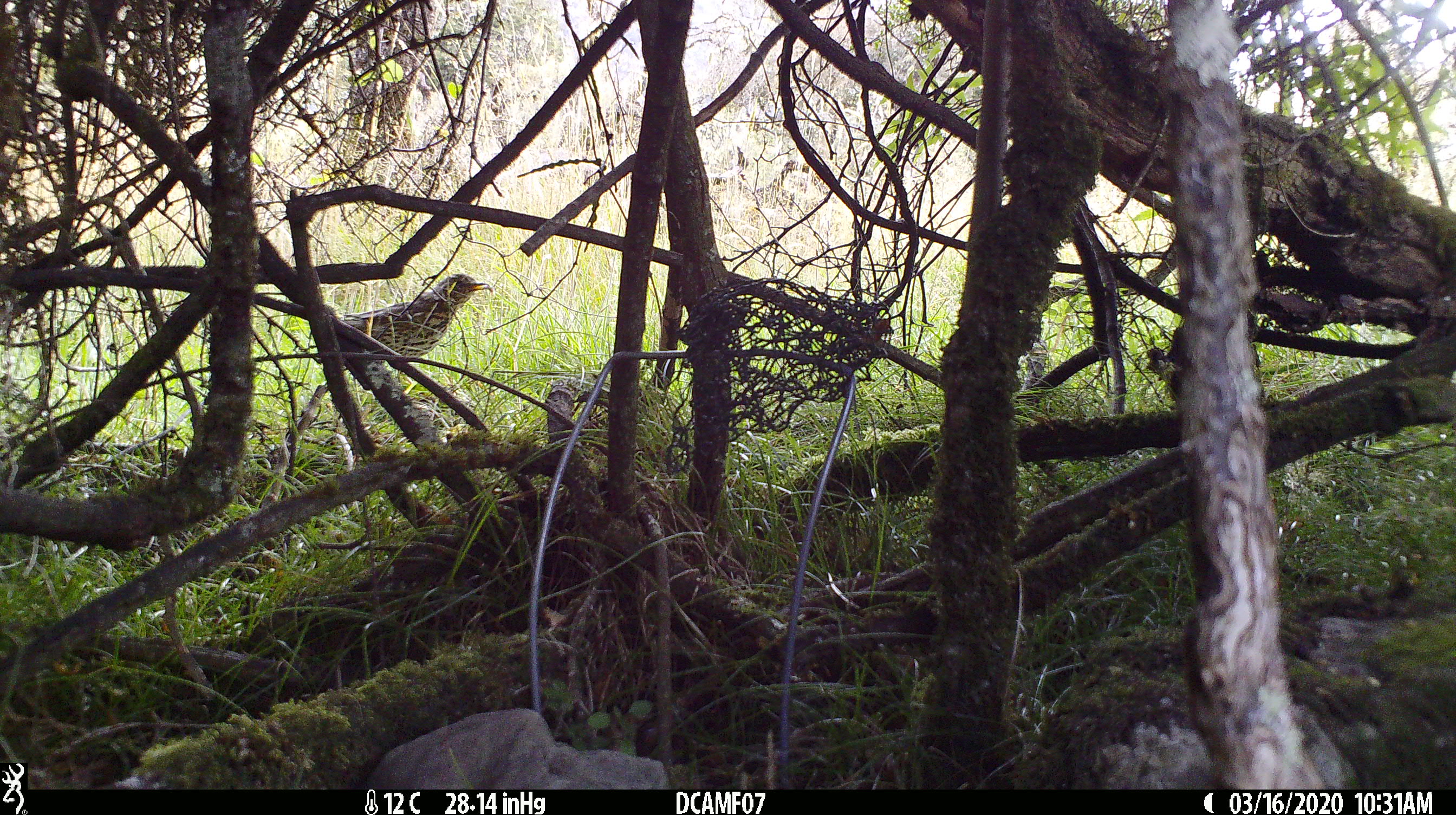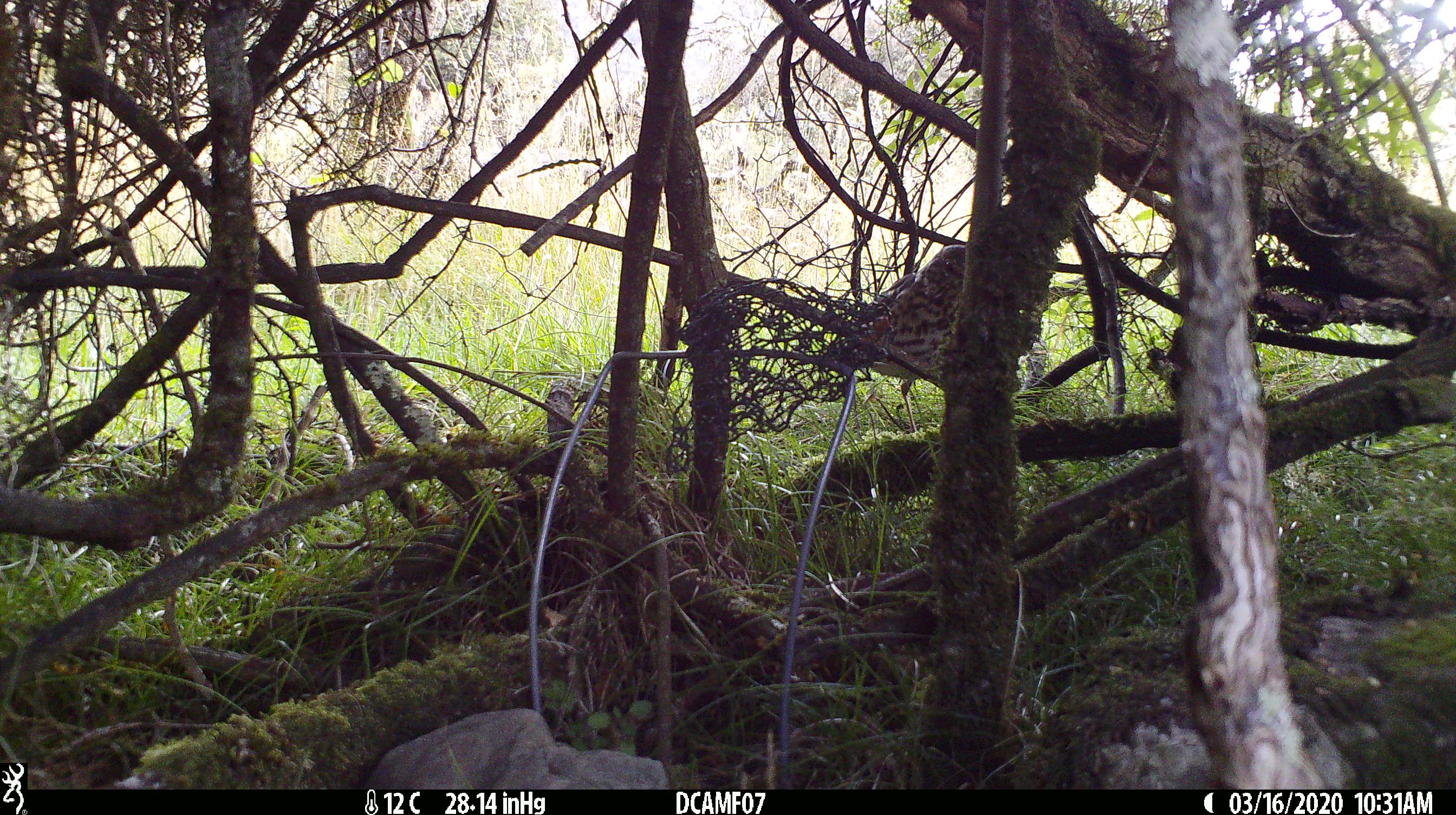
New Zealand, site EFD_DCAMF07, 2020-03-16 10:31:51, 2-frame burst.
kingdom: Animalia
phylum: Chordata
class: Aves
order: Passeriformes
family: Turdidae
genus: Turdus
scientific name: Turdus philomelos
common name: song thrush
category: thrush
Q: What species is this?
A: Thrush (song thrush) (Turdus philomelos).